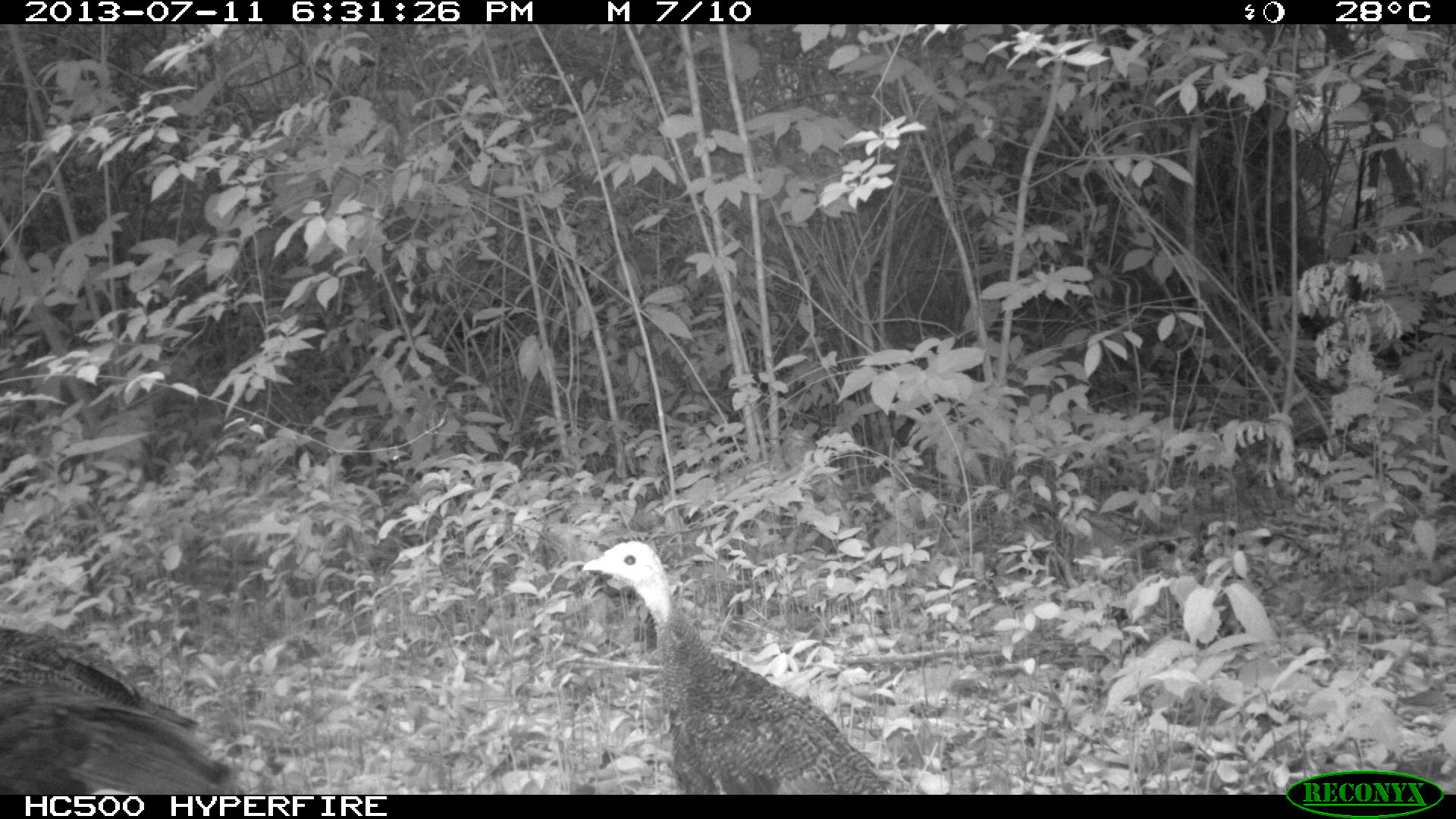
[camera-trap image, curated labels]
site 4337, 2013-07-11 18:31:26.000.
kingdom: Animalia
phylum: Chordata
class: Aves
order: Galliformes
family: Phasianidae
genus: Meleagris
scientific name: Meleagris ocellata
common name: ocellated turkey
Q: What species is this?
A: Meleagris ocellata (ocellated turkey).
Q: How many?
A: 4.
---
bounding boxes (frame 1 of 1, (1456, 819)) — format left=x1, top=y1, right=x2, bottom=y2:
meleagris ocellata: left=578, top=537, right=894, bottom=793; left=0, top=623, right=250, bottom=793